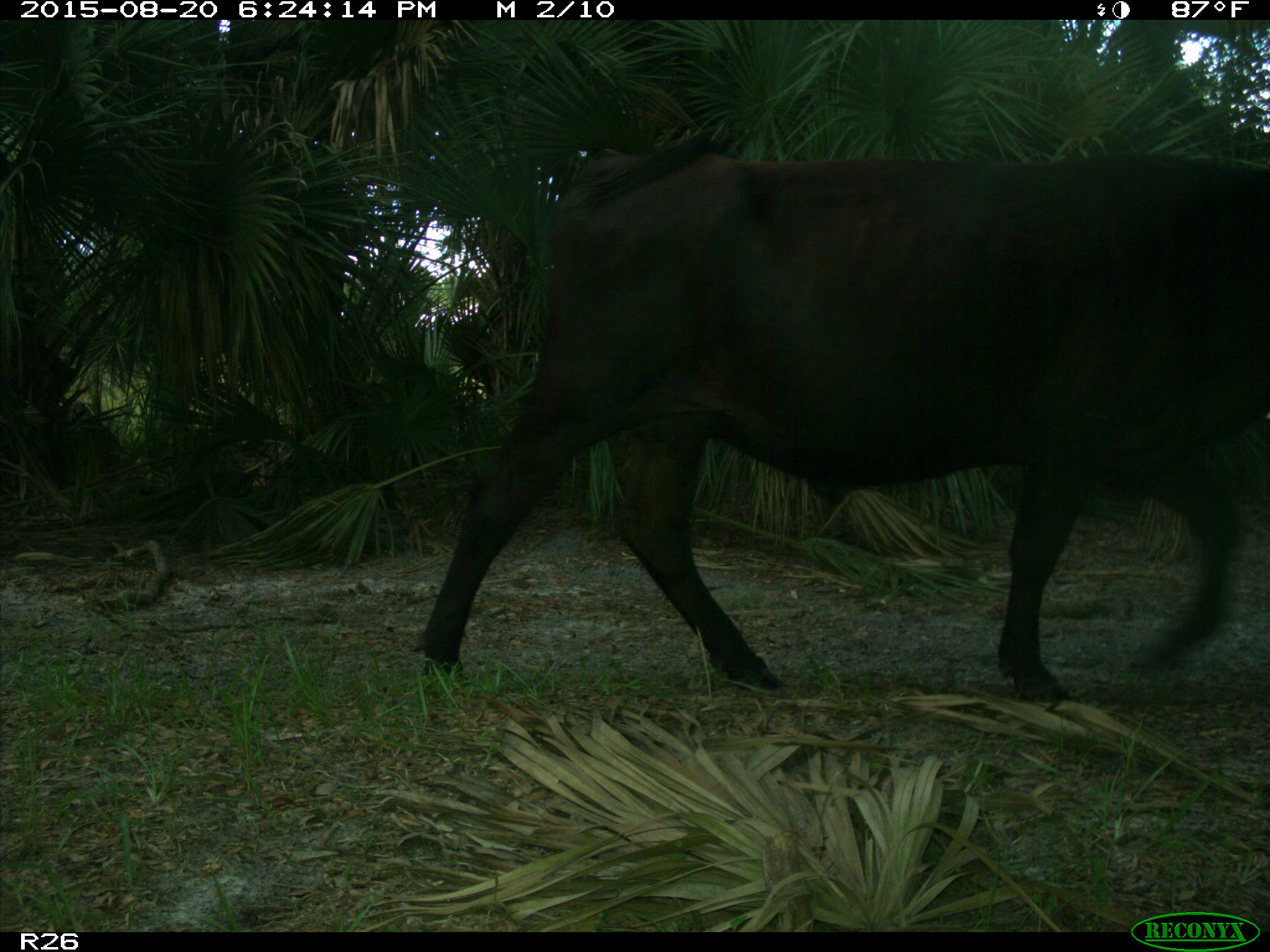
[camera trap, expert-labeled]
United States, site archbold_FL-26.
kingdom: Animalia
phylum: Chordata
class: Mammalia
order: Artiodactyla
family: Bovidae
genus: Bos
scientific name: Bos taurus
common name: domestic cow